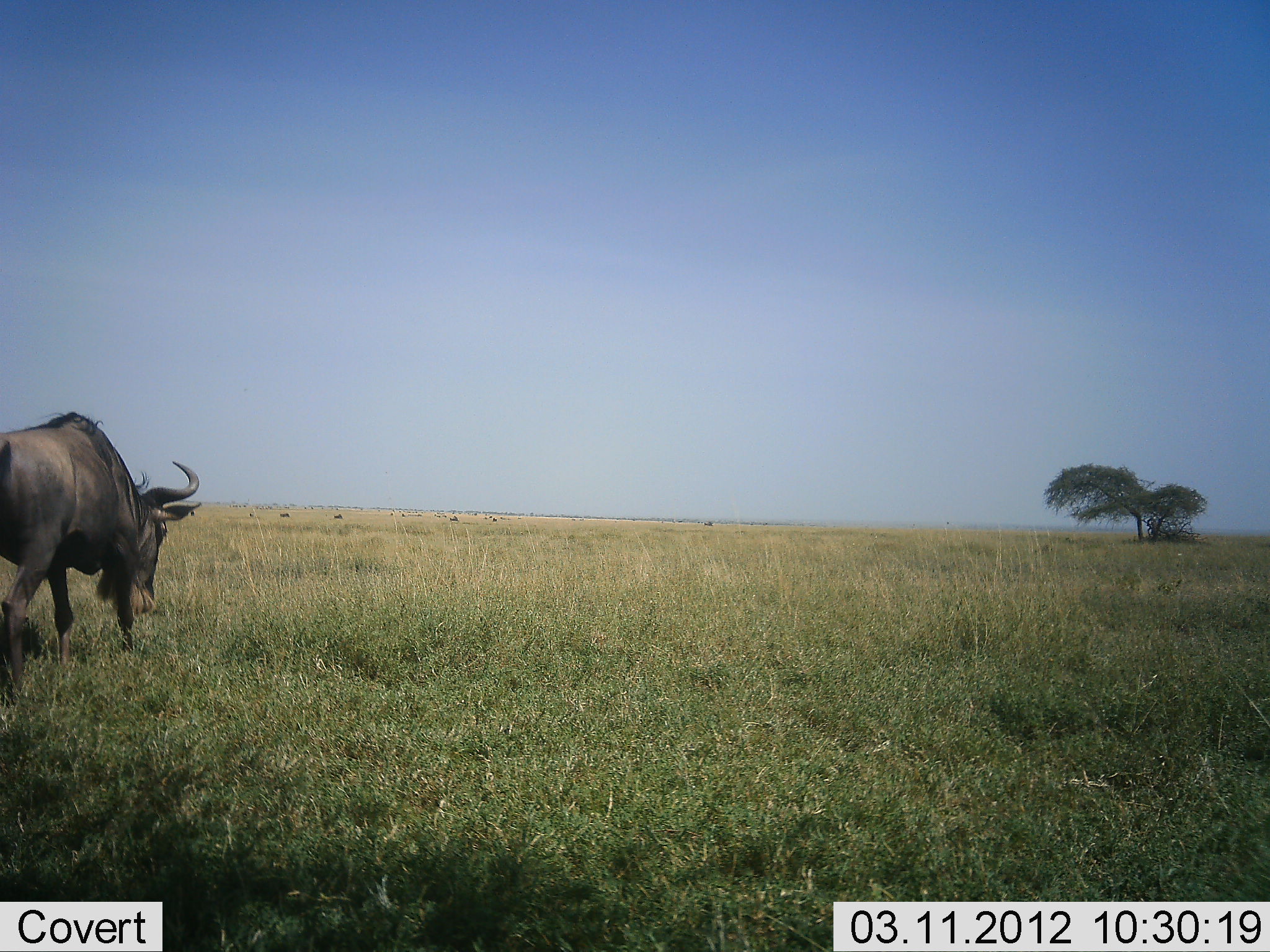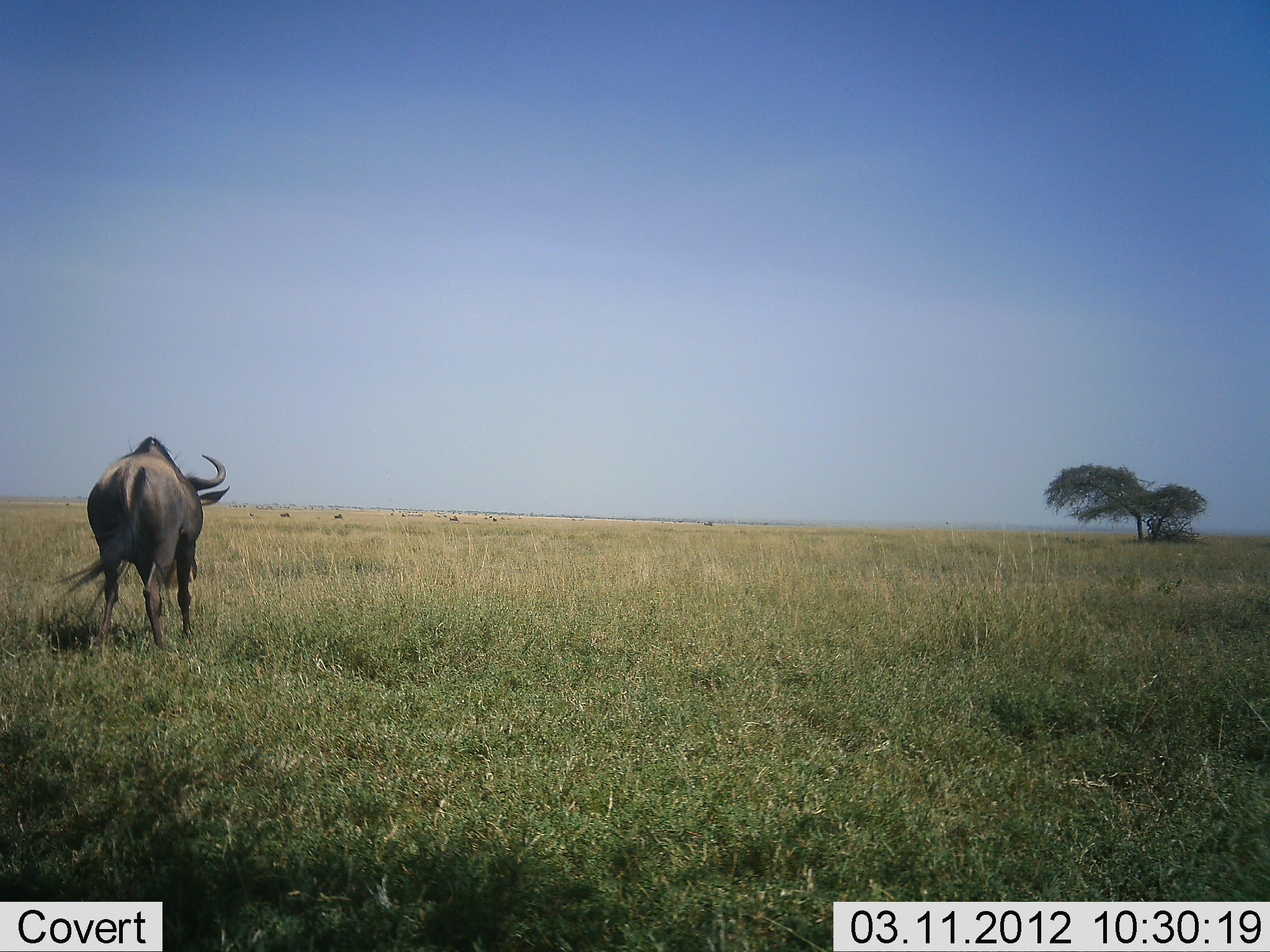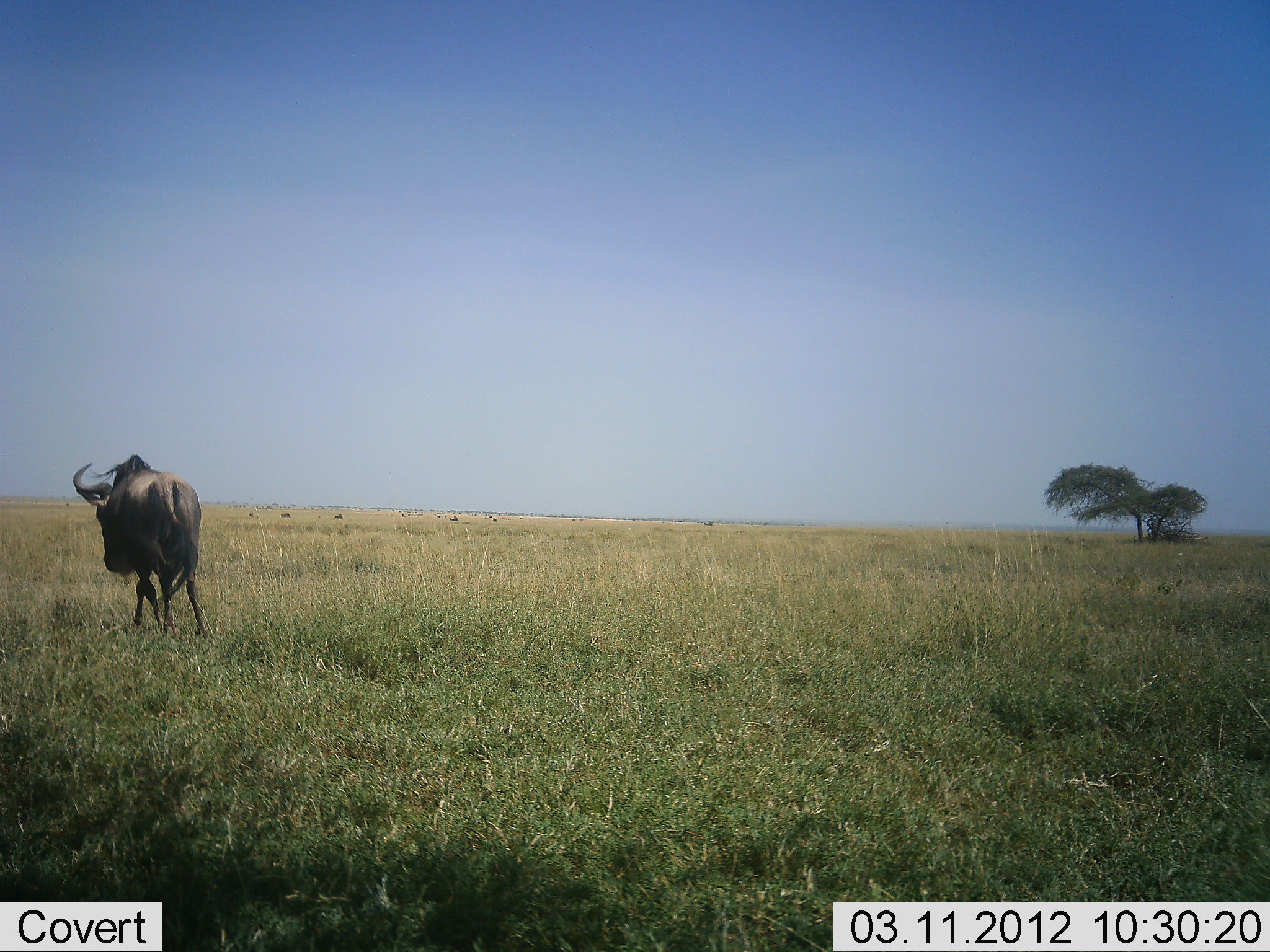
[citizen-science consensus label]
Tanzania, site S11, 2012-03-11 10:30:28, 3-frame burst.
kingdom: Animalia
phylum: Chordata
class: Mammalia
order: Artiodactyla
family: Bovidae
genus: Connochaetes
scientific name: Connochaetes taurinus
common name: blue wildebeest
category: wildebeest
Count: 1.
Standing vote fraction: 16%.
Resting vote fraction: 0%.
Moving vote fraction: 89%.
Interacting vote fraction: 0%.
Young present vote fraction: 0%.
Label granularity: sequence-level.